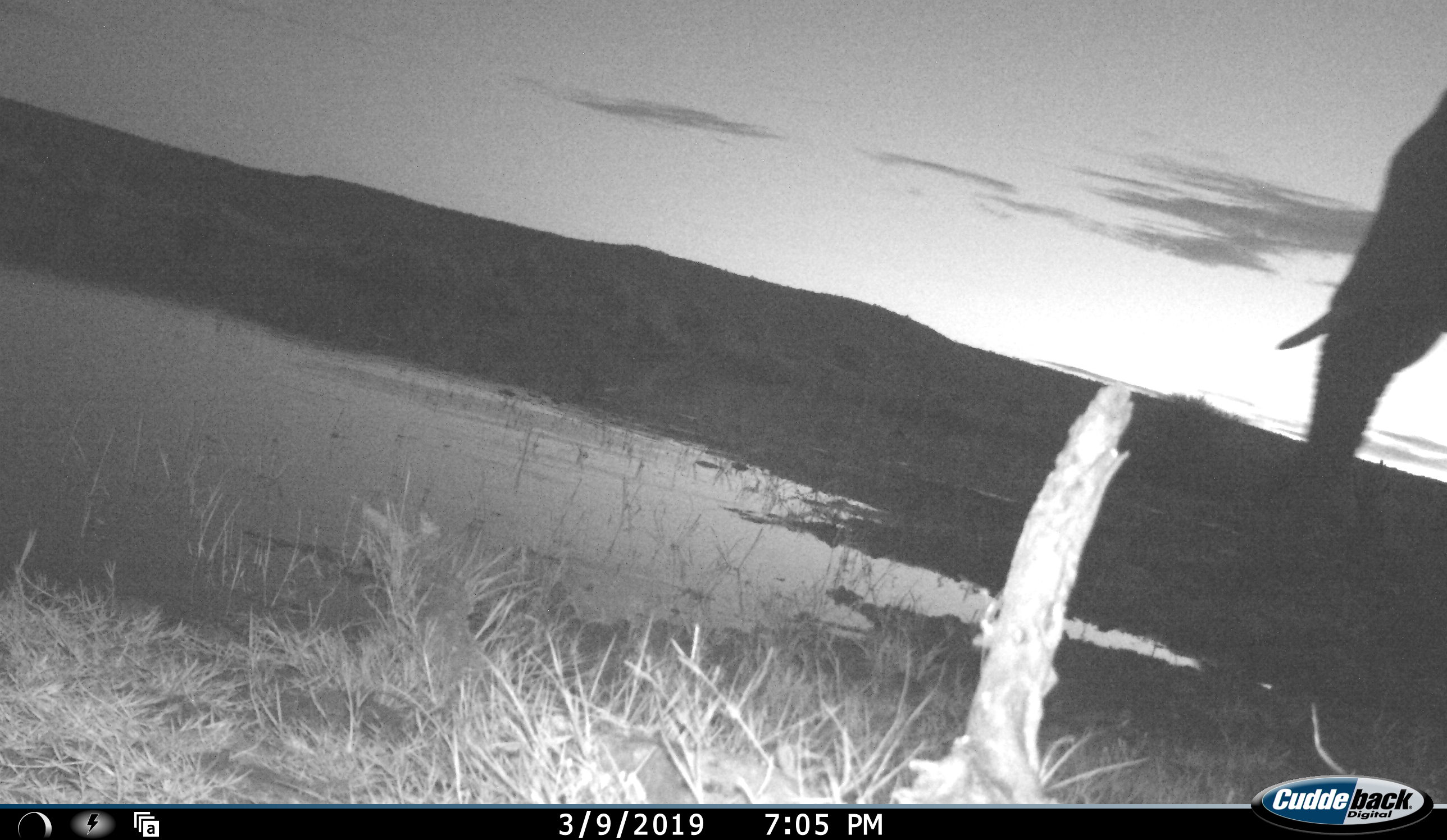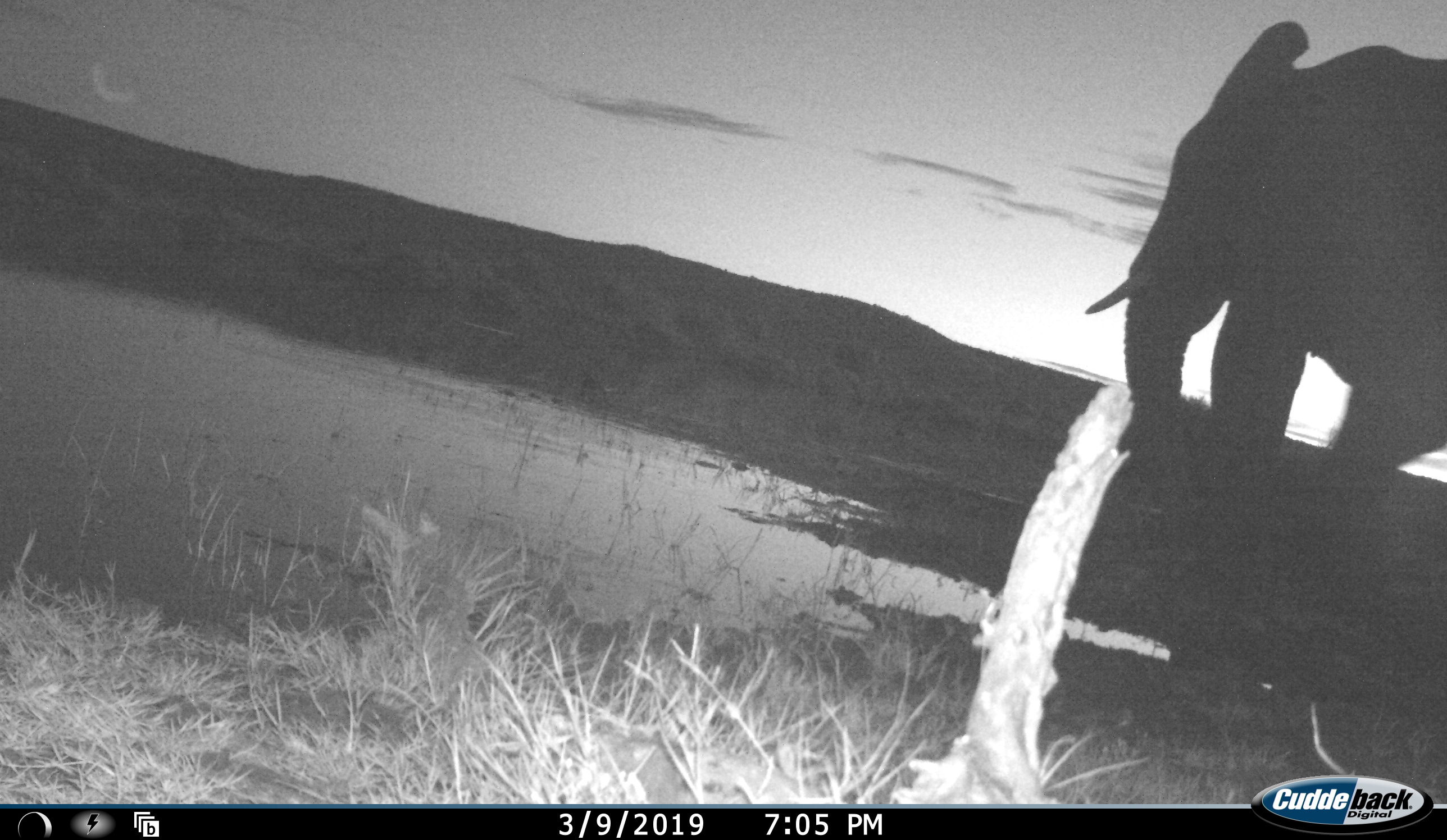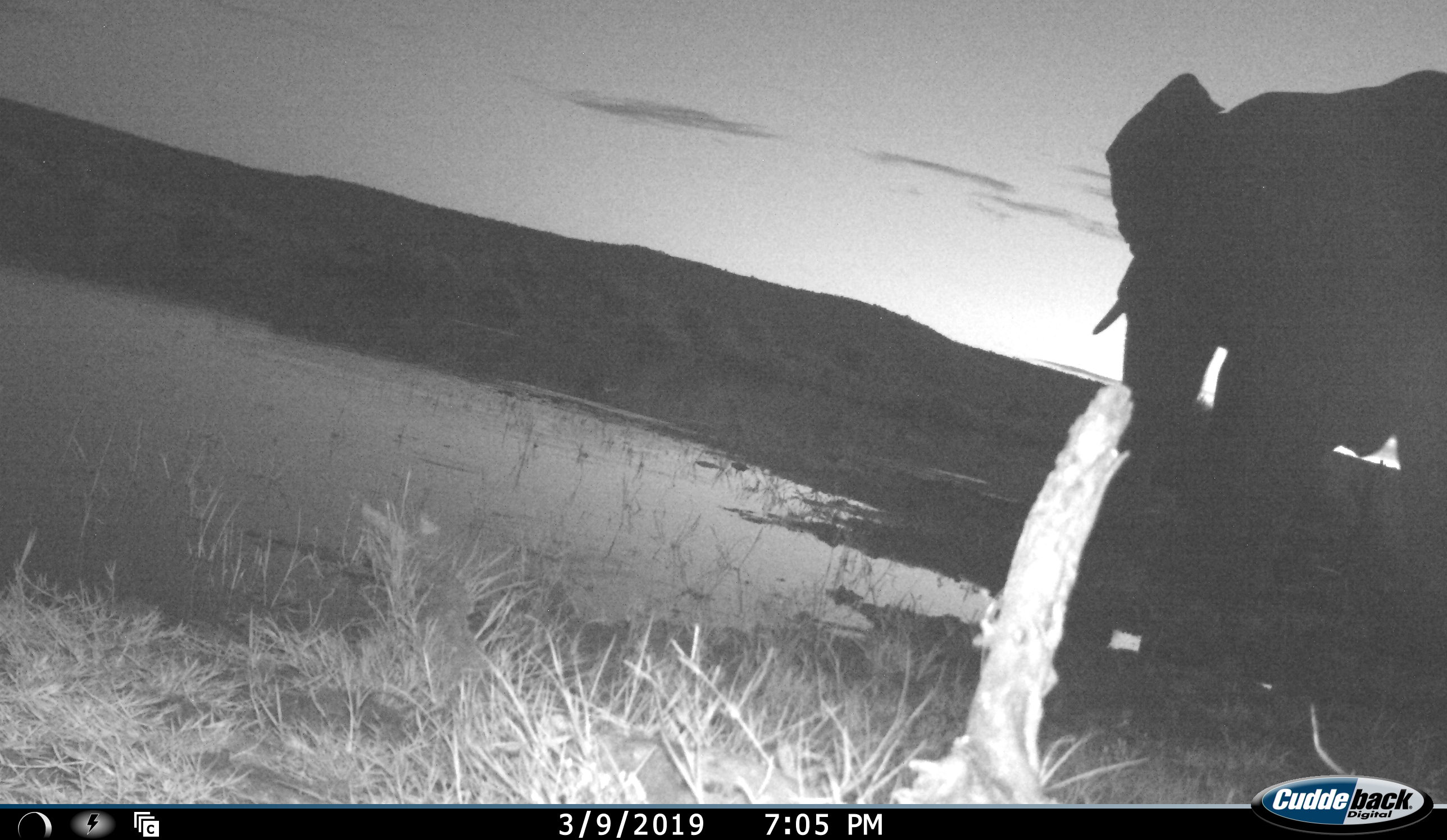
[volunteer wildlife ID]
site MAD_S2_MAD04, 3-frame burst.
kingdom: Animalia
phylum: Chordata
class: Mammalia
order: Proboscidea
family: Elephantidae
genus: Loxodonta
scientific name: Loxodonta africana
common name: african bush elephant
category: elephant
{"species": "elephant (african bush elephant) (Loxodonta africana)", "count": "1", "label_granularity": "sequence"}